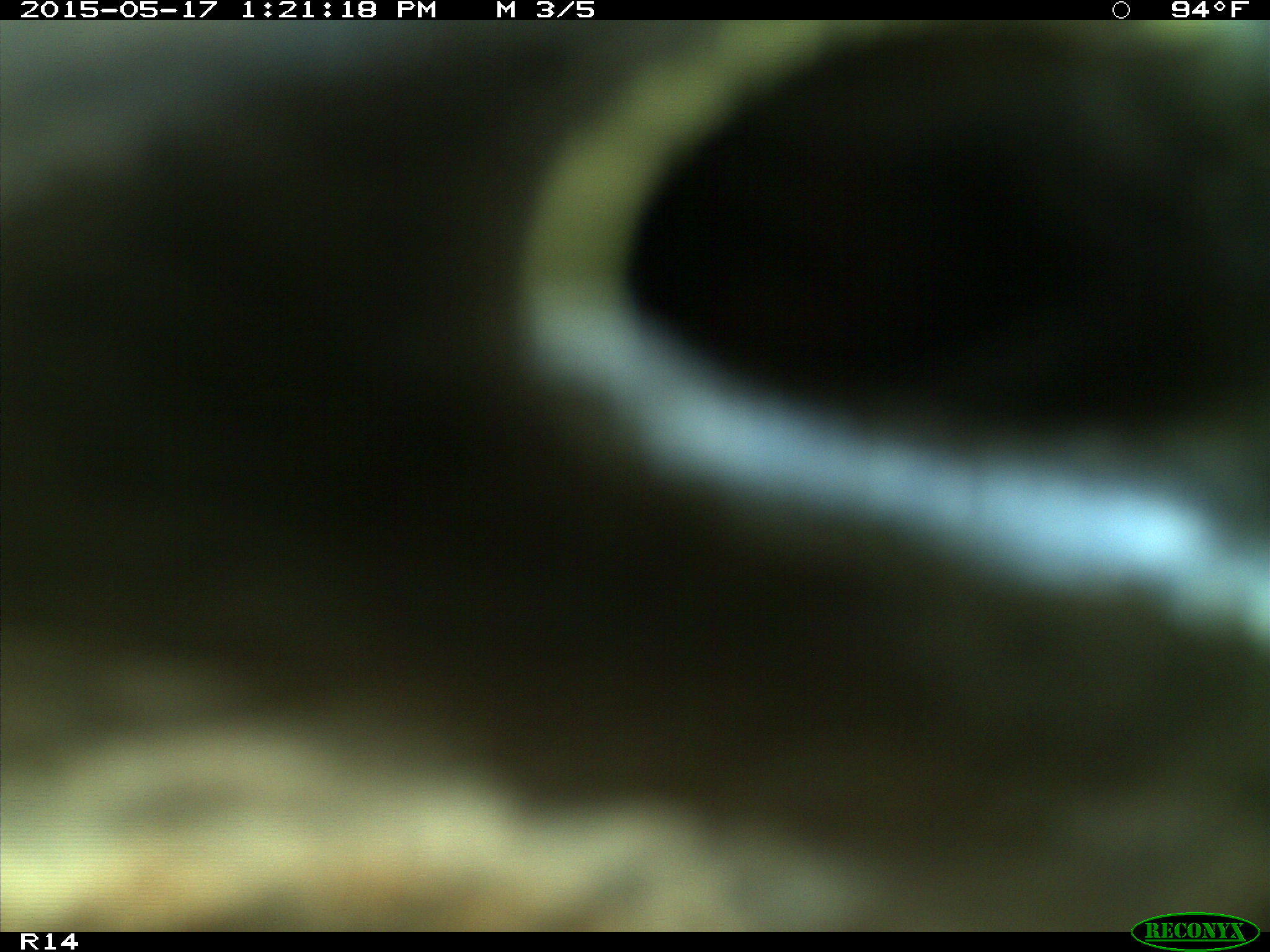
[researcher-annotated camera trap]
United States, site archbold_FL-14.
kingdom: Animalia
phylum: Chordata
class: Mammalia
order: Artiodactyla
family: Bovidae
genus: Bos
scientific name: Bos taurus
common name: domestic cow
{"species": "Bos taurus (domestic cow)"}